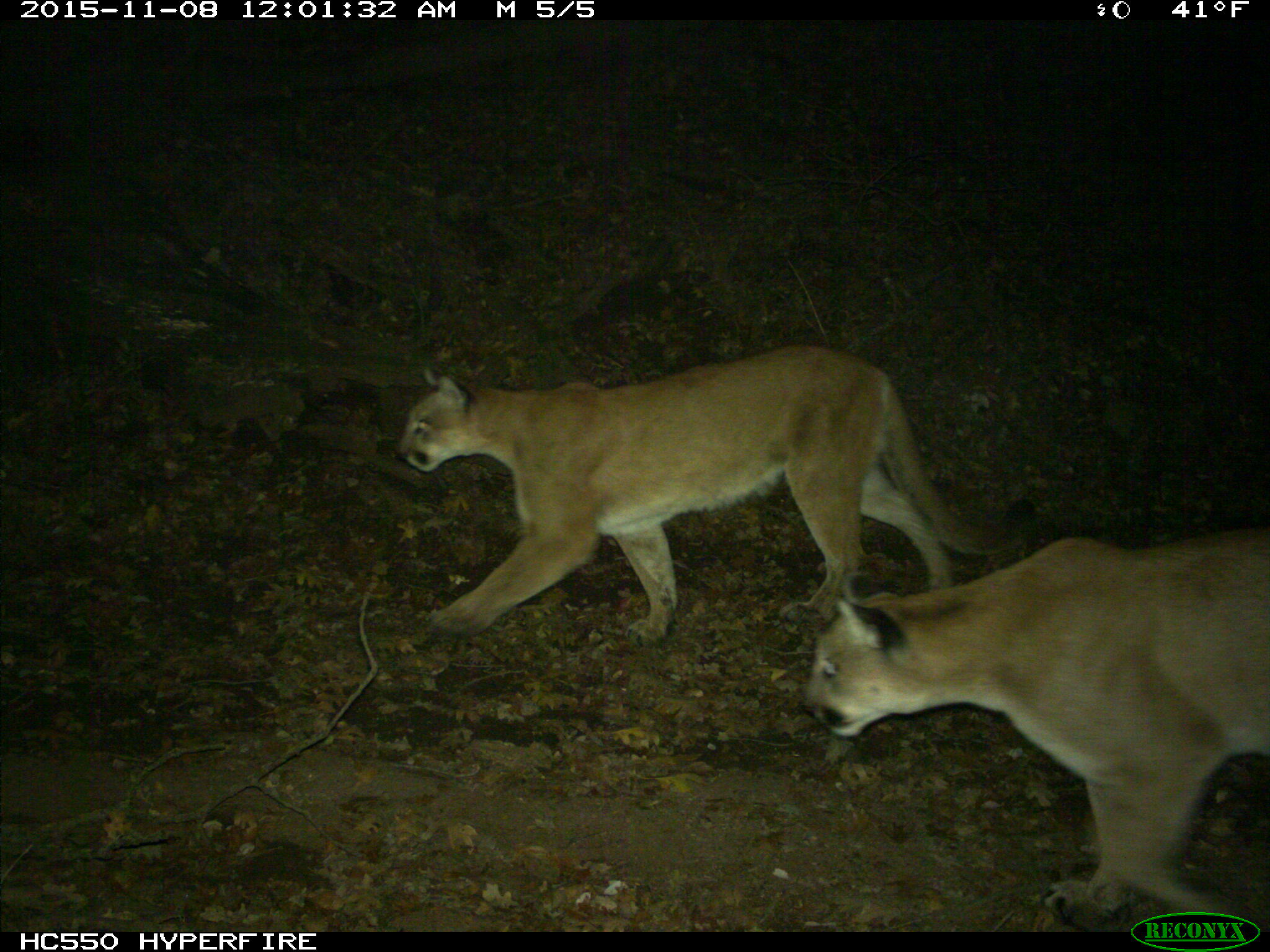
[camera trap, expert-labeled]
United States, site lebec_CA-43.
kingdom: Animalia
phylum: Chordata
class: Mammalia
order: Carnivora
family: Felidae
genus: Puma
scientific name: Puma concolor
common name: mountain lion